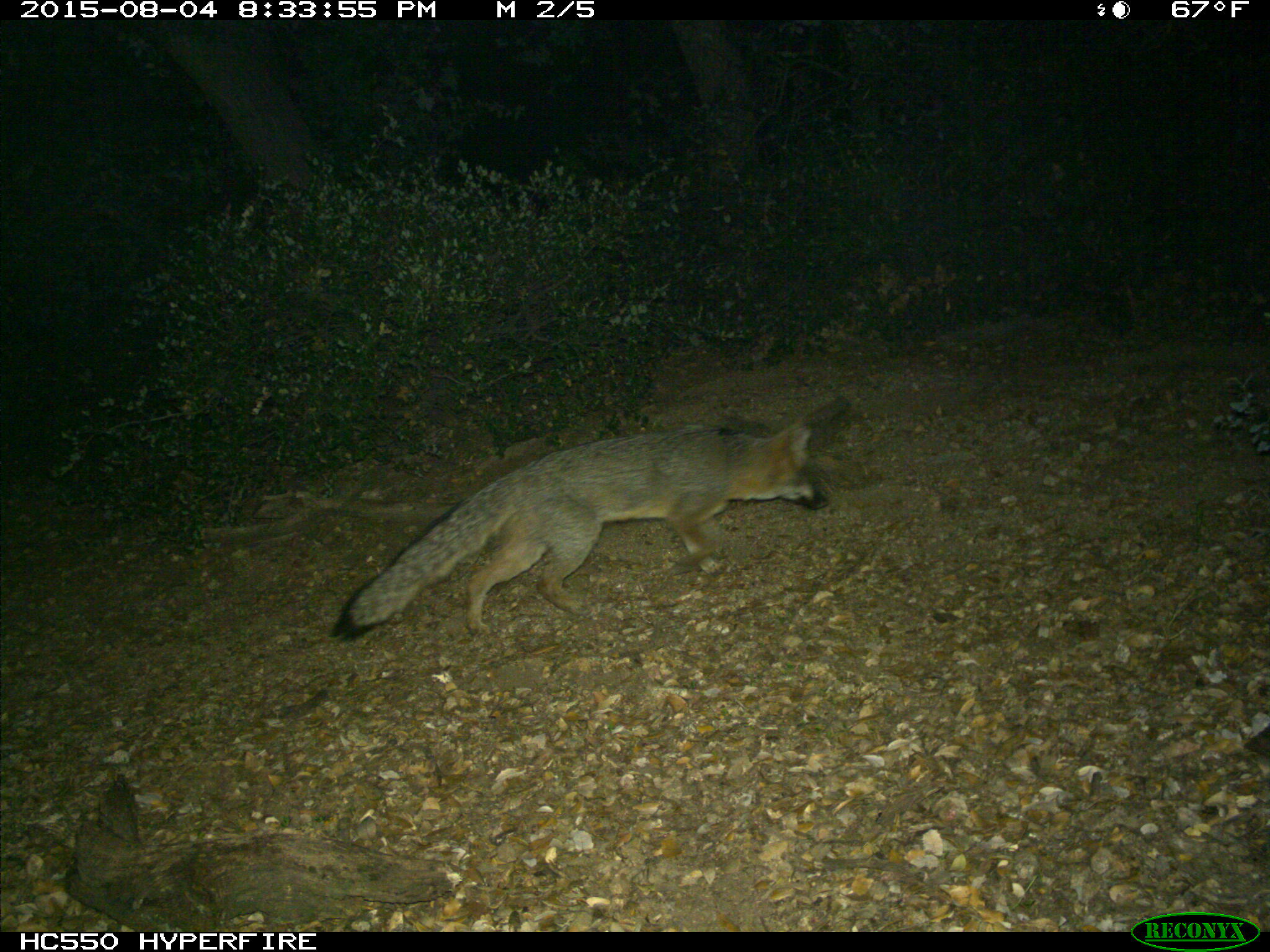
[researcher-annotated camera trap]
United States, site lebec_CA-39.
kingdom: Animalia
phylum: Chordata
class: Mammalia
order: Carnivora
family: Canidae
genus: Urocyon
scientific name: Urocyon cinereoargenteus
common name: gray fox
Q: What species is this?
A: Urocyon cinereoargenteus (gray fox).